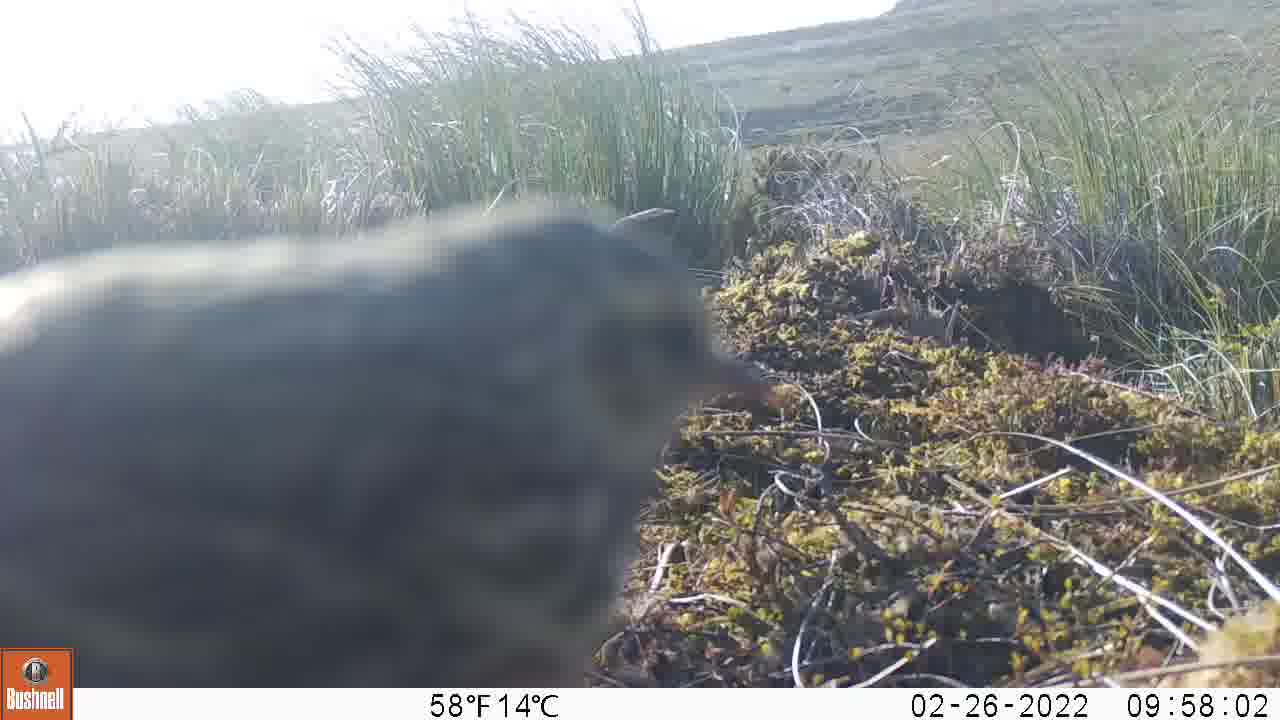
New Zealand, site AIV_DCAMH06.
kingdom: Animalia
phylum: Chordata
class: Aves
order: Passeriformes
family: Motacillidae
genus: Anthus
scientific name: Anthus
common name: pipit